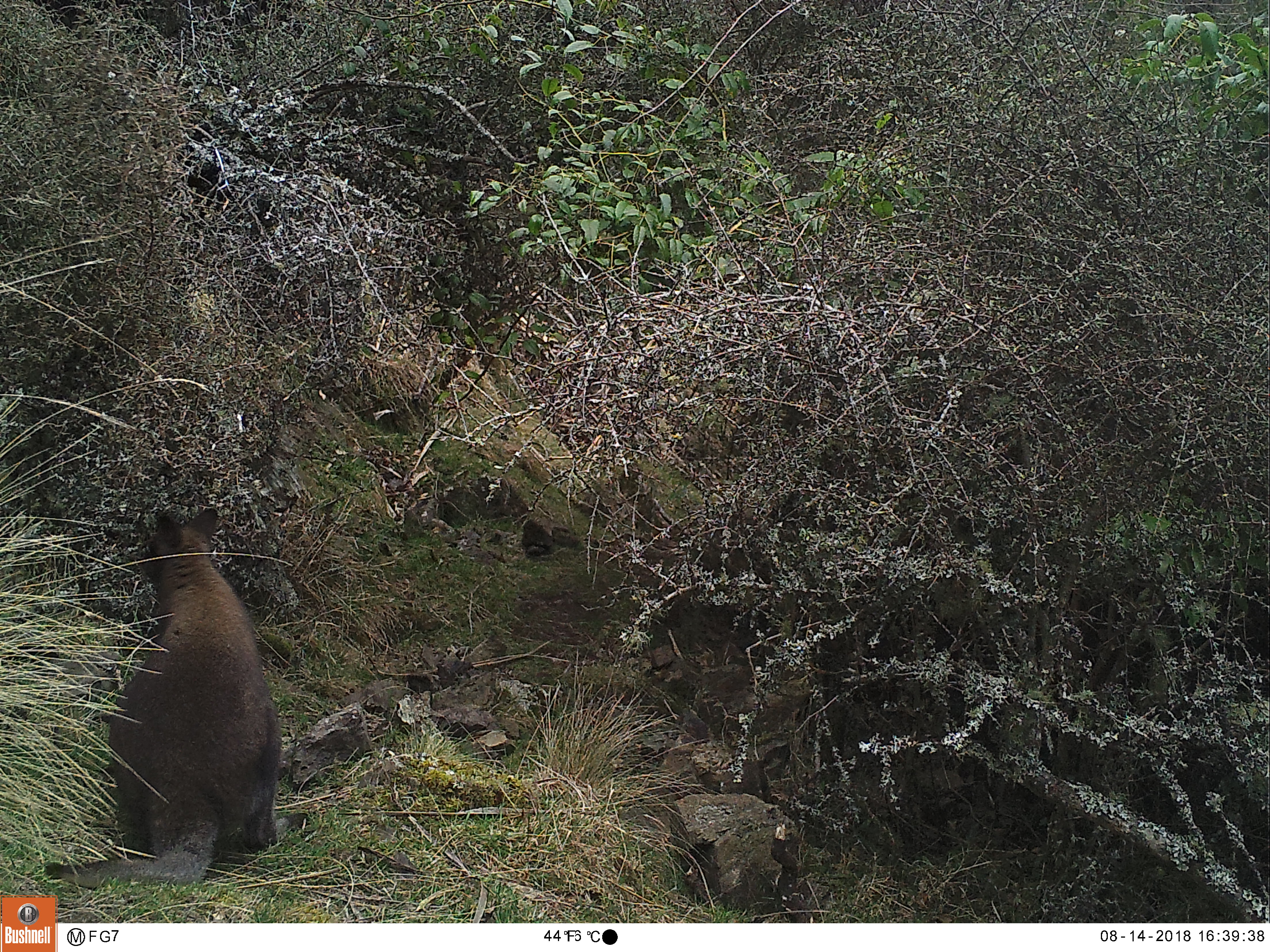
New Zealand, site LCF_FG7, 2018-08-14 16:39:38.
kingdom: Animalia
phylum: Chordata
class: Mammalia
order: Diprotodontia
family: Macropodidae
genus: Notamacropus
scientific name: Notamacropus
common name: wallaby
Wallaby (Notamacropus).